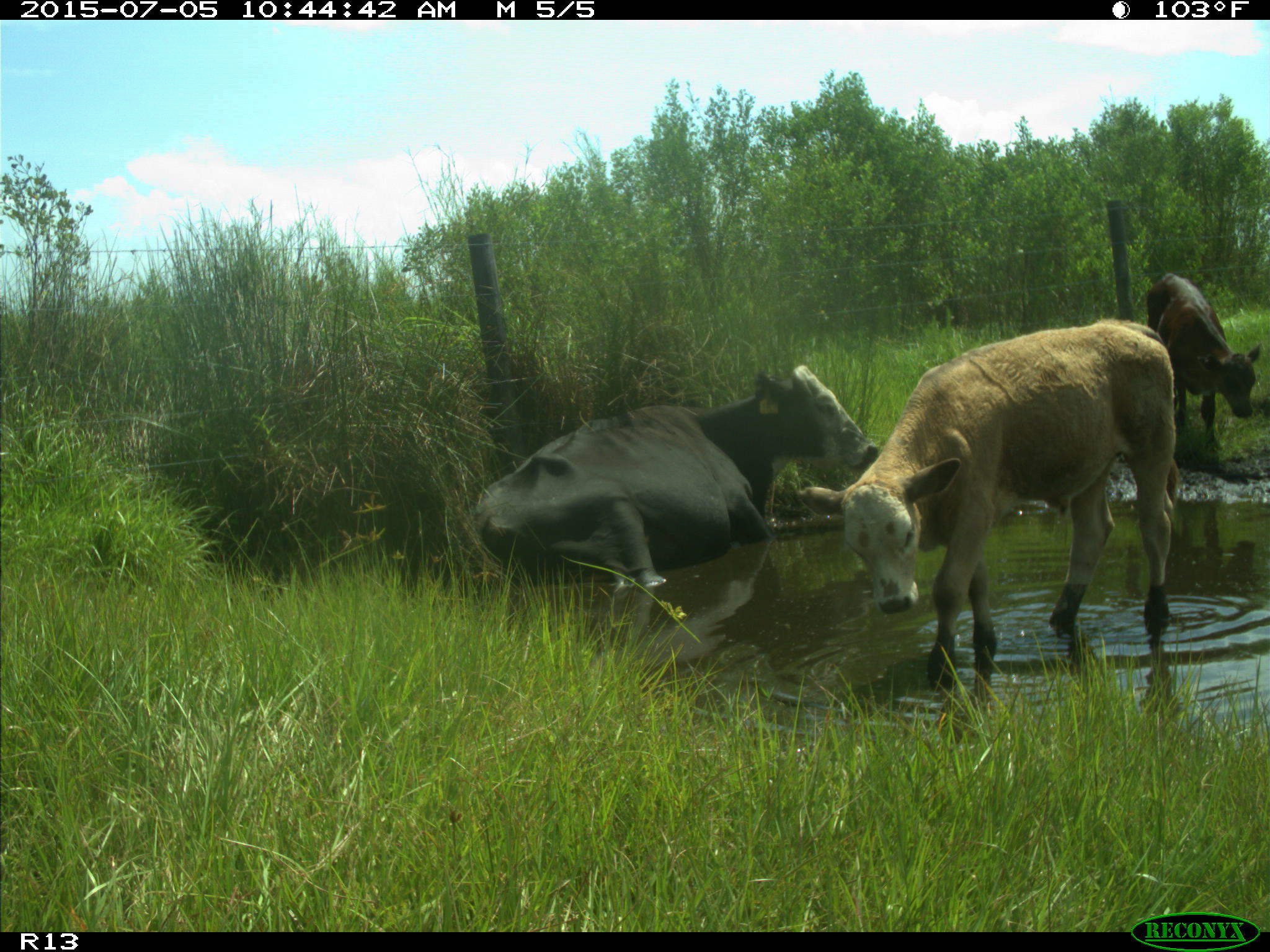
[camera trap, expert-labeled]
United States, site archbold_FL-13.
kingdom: Animalia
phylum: Chordata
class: Mammalia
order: Artiodactyla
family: Bovidae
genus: Bos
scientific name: Bos taurus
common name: domestic cow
Bos taurus (domestic cow).